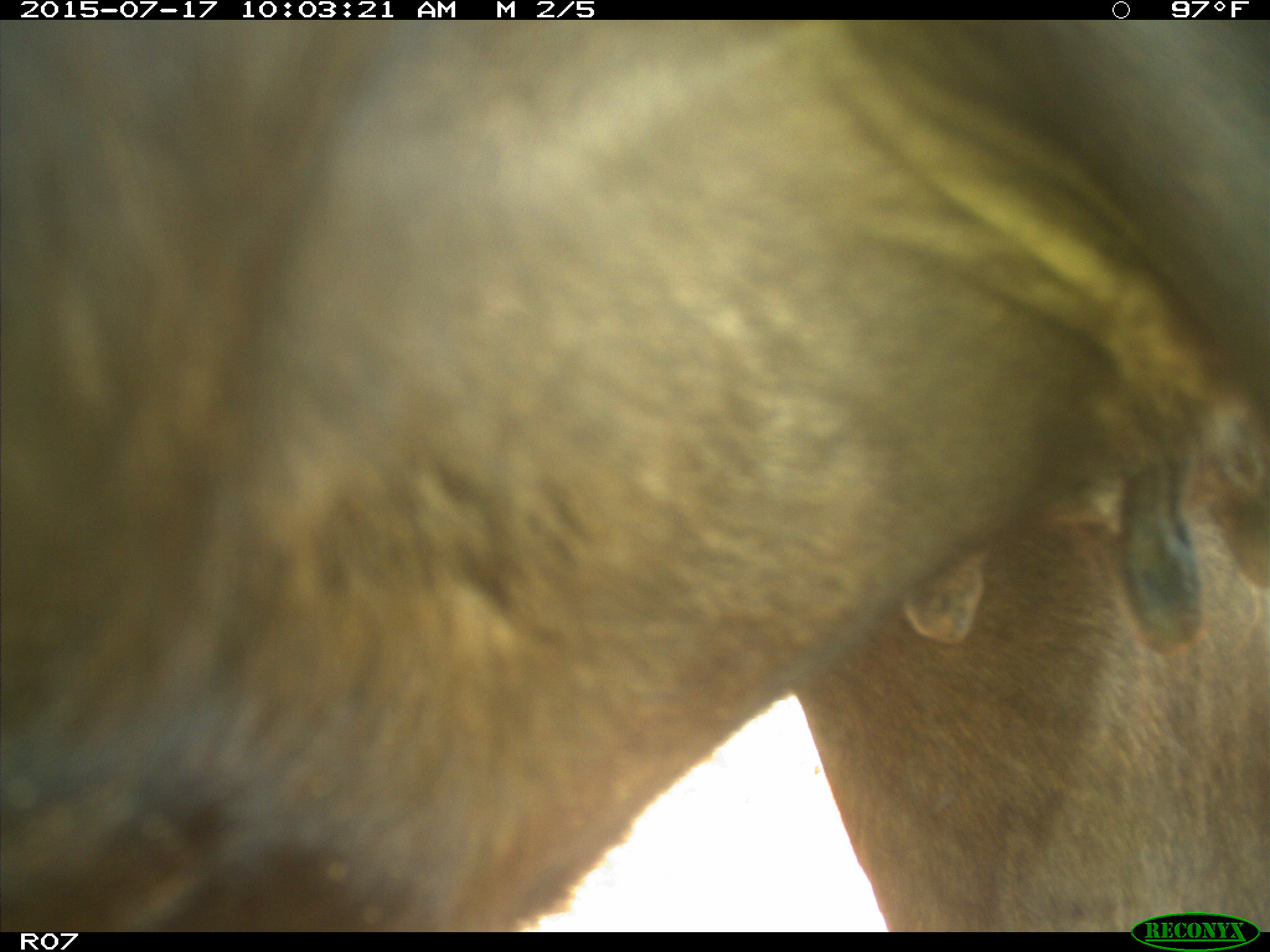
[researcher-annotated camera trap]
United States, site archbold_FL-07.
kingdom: Animalia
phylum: Chordata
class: Mammalia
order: Artiodactyla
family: Bovidae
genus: Bos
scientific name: Bos taurus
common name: domestic cow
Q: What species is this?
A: Bos taurus (domestic cow).